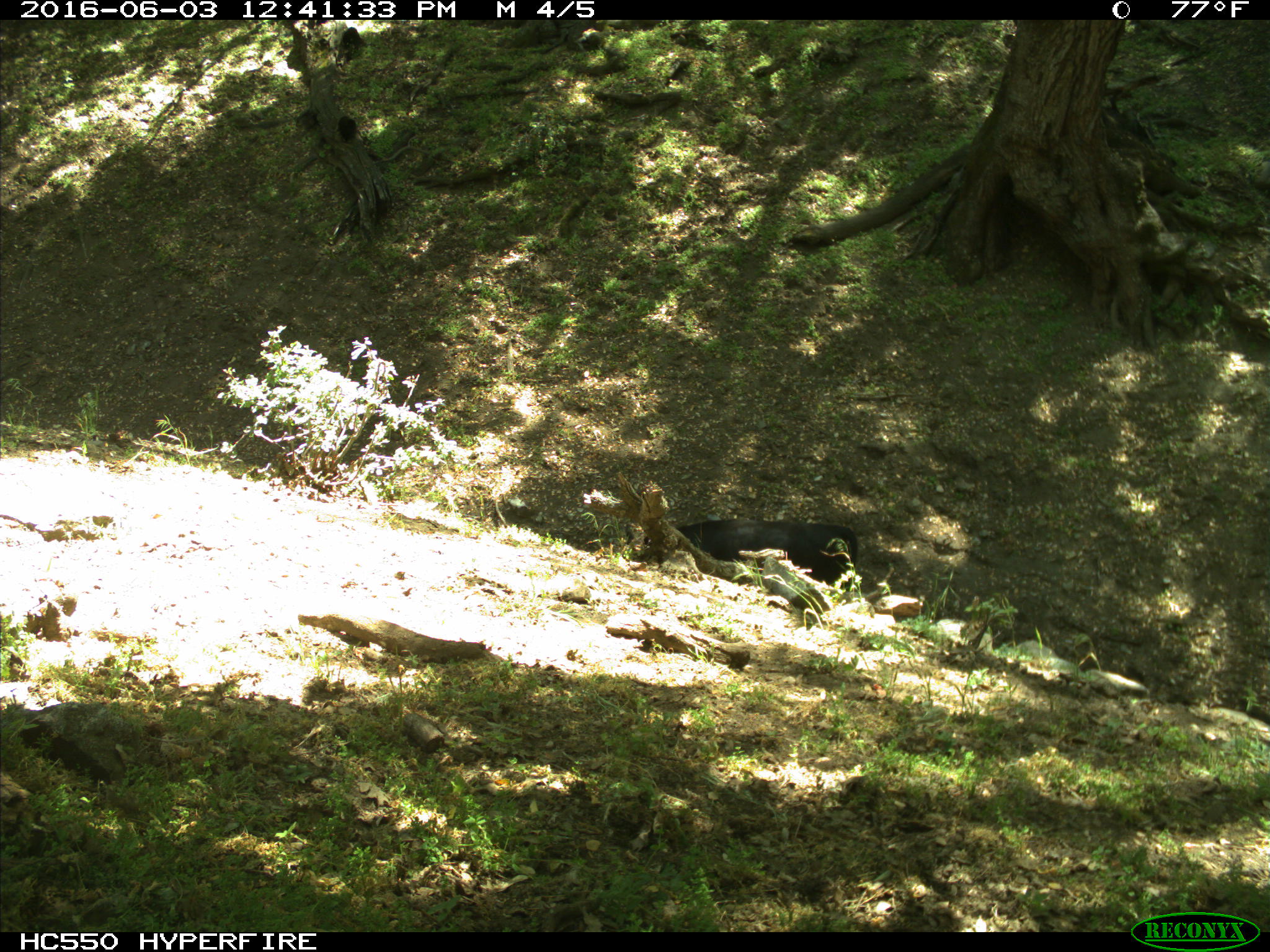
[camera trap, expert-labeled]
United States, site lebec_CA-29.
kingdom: Animalia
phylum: Chordata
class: Mammalia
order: Artiodactyla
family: Bovidae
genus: Bos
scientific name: Bos taurus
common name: domestic cow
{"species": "Bos taurus (domestic cow)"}